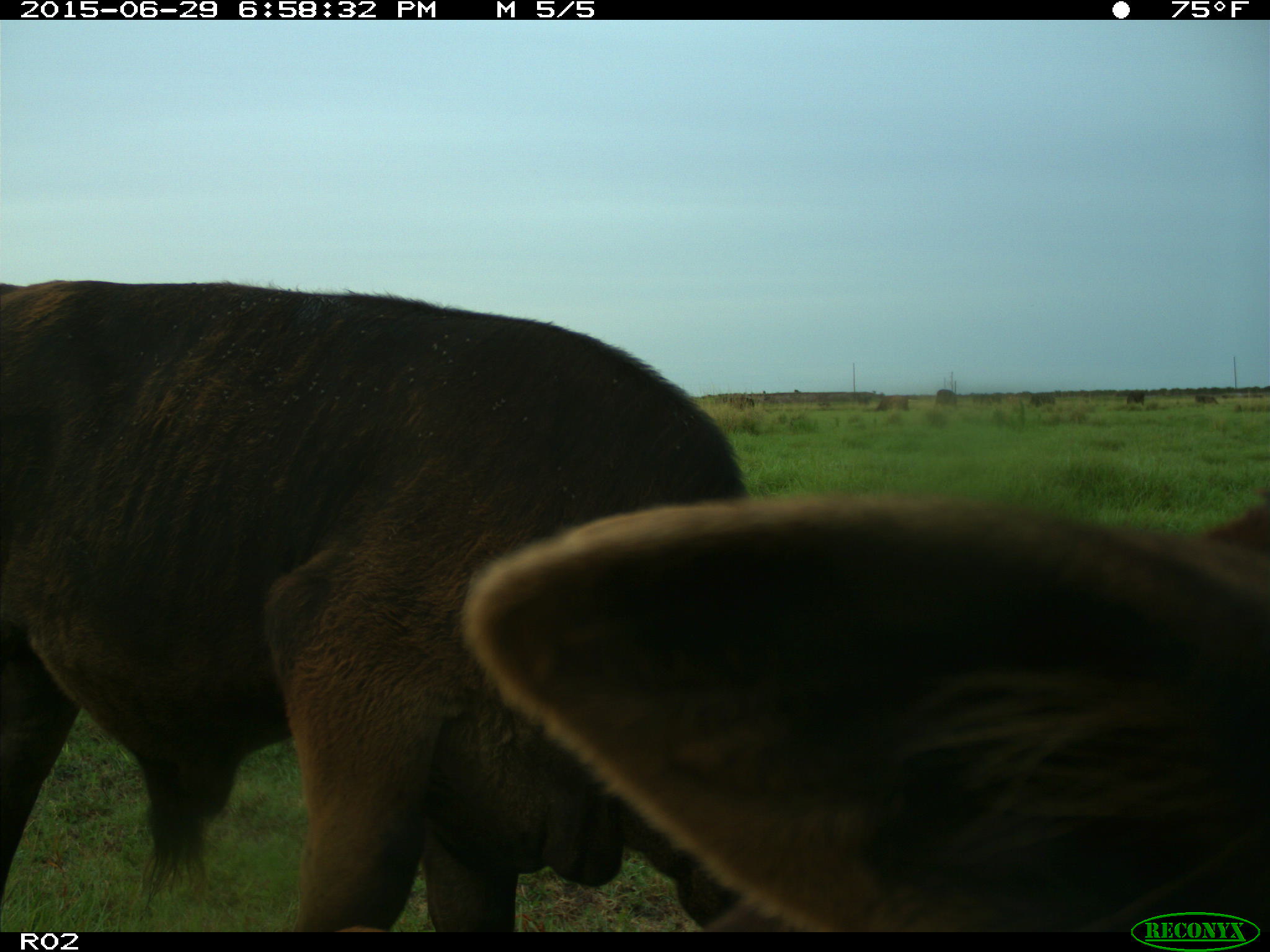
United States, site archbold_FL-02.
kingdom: Animalia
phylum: Chordata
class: Mammalia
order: Artiodactyla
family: Bovidae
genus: Bos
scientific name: Bos taurus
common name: domestic cow